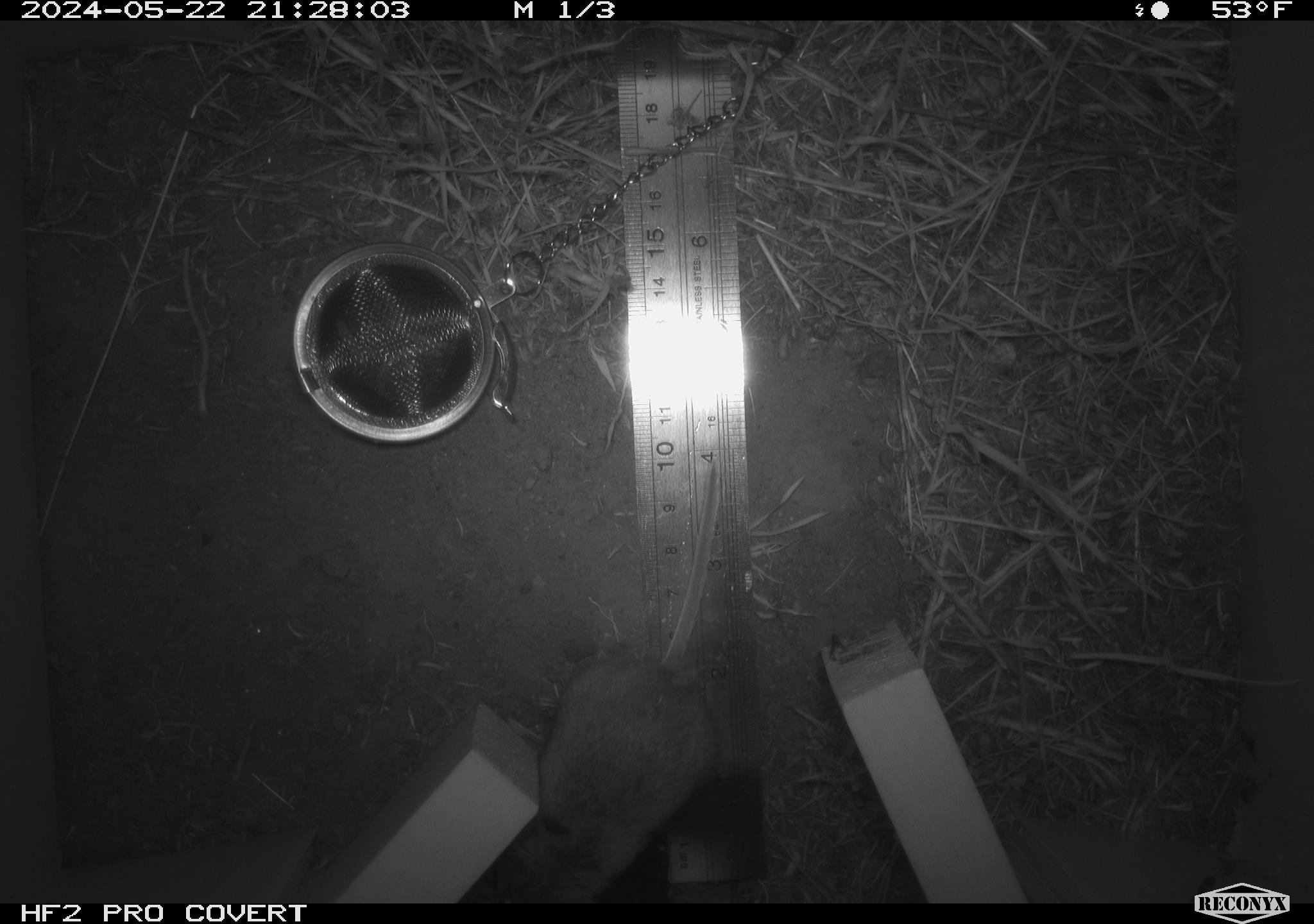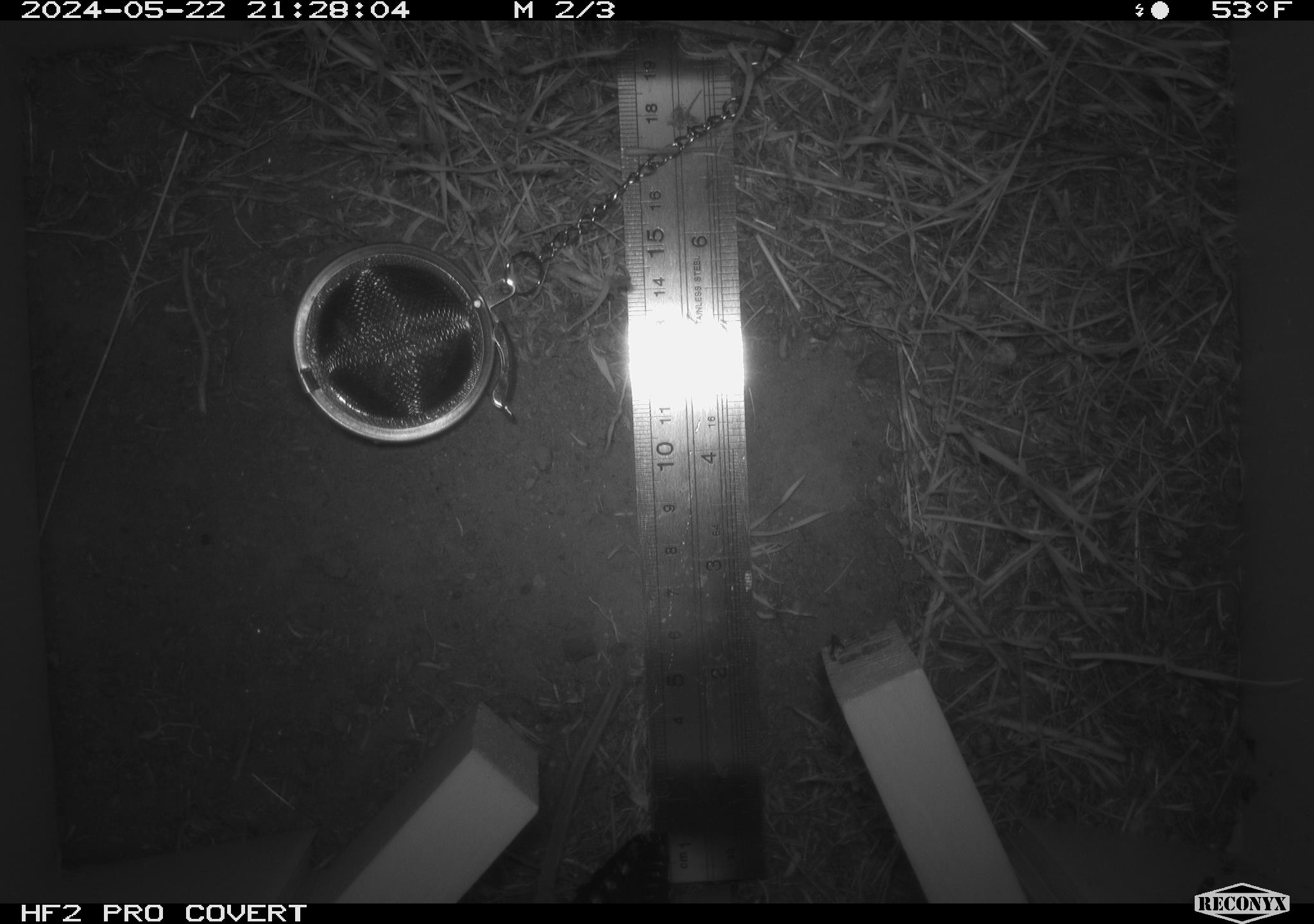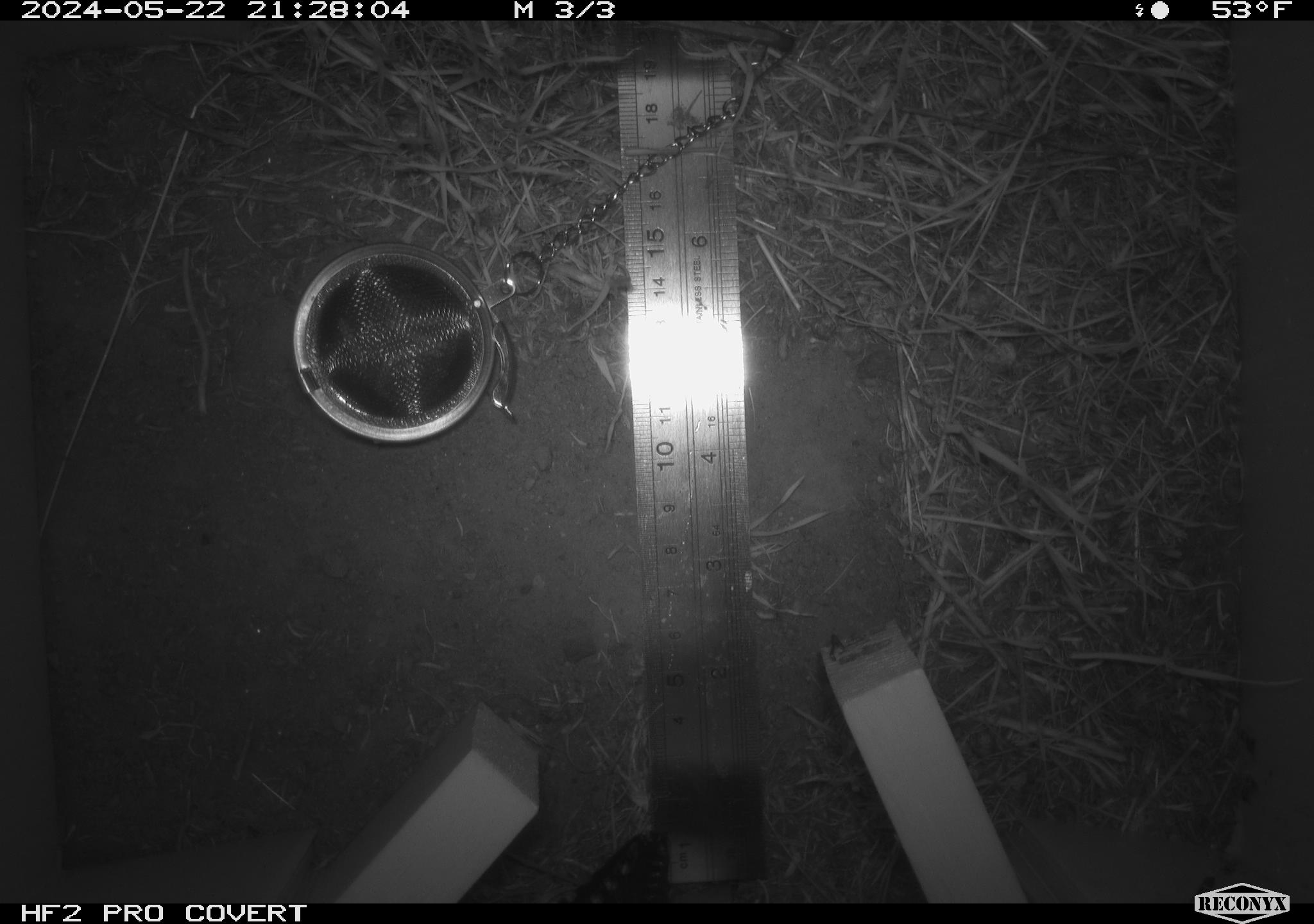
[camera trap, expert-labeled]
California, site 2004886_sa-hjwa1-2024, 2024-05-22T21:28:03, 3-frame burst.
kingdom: Animalia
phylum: Chordata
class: Mammalia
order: Rodentia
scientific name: Rodentia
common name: rodent